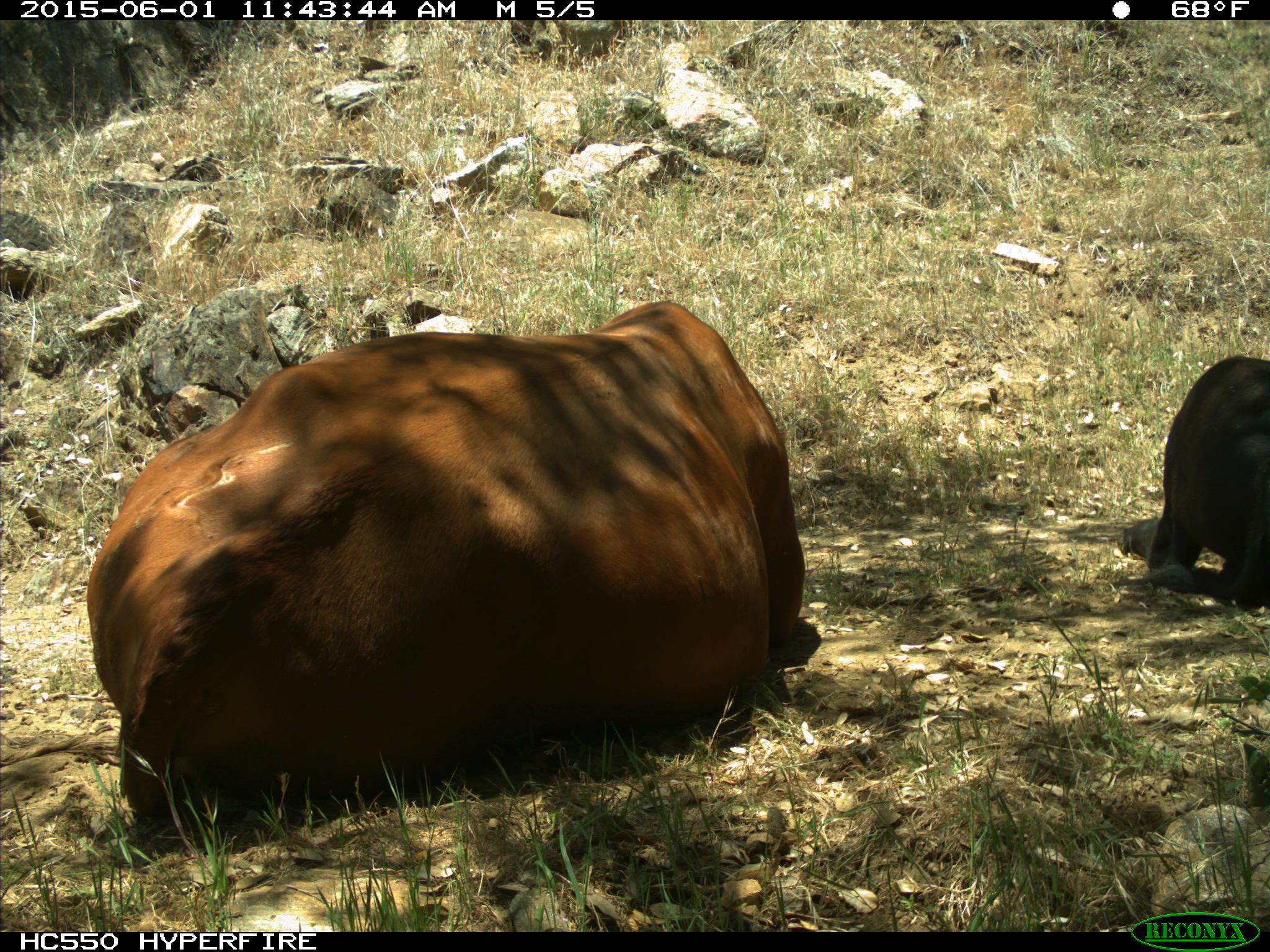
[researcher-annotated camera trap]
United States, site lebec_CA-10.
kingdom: Animalia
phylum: Chordata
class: Mammalia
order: Artiodactyla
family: Bovidae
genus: Bos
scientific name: Bos taurus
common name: domestic cow